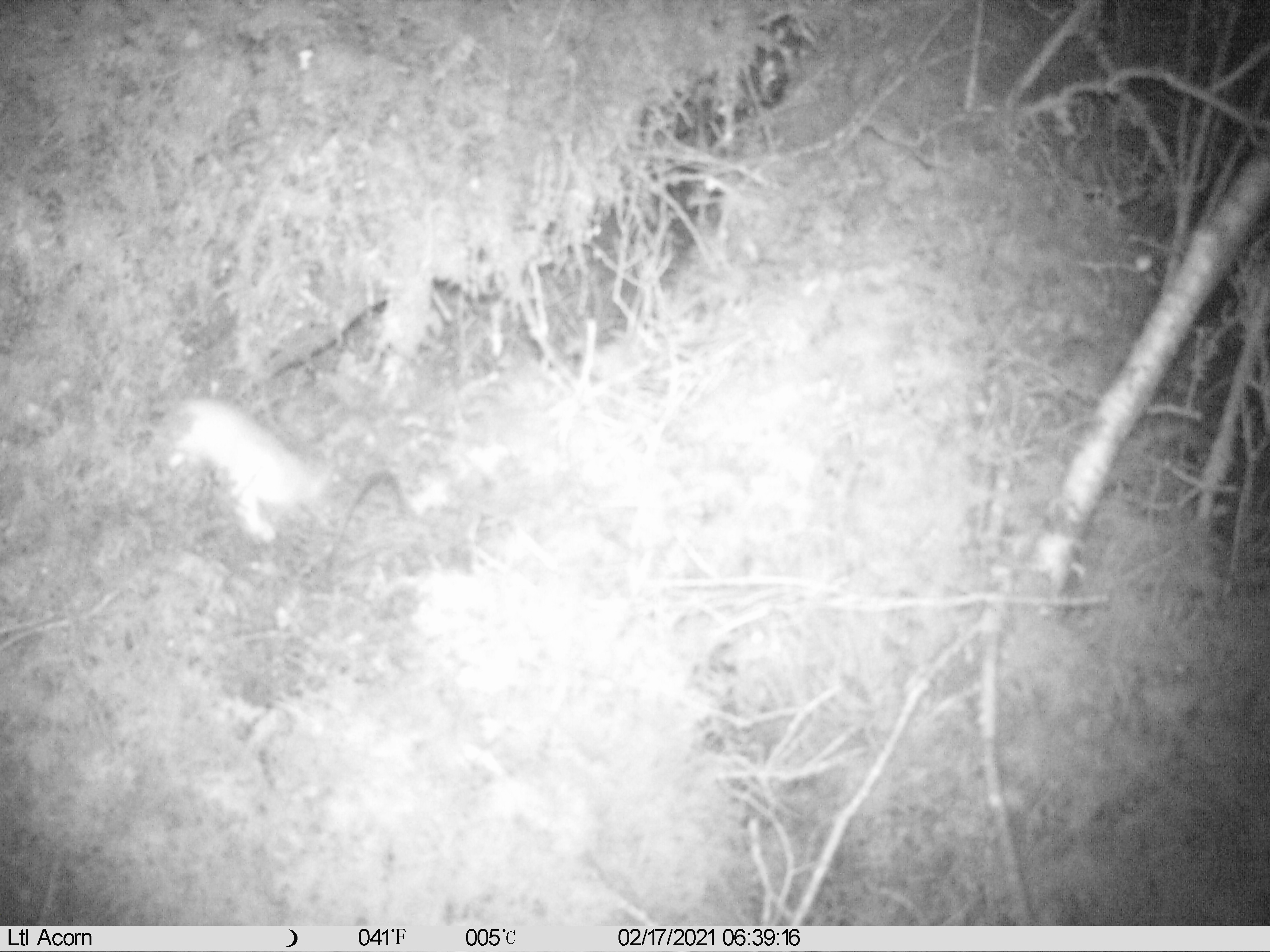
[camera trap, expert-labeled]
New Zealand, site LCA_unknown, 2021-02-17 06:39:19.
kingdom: Animalia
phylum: Chordata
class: Mammalia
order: Carnivora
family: Mustelidae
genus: Mustela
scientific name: Mustela erminea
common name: stoat